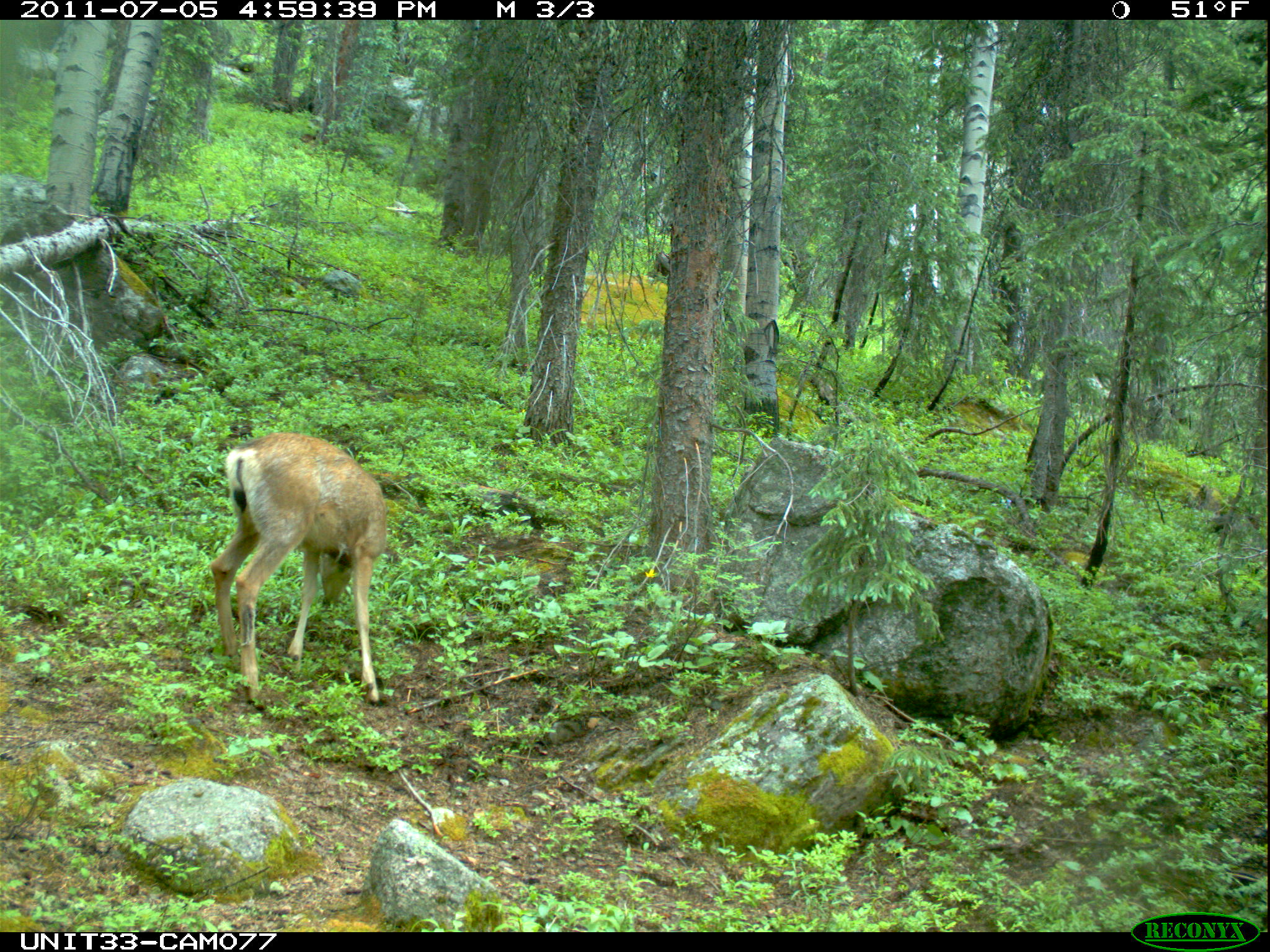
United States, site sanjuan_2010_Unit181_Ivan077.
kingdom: Animalia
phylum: Chordata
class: Mammalia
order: Artiodactyla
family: Cervidae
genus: Odocoileus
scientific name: Odocoileus hemionus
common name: mule deer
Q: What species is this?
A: Odocoileus hemionus (mule deer).